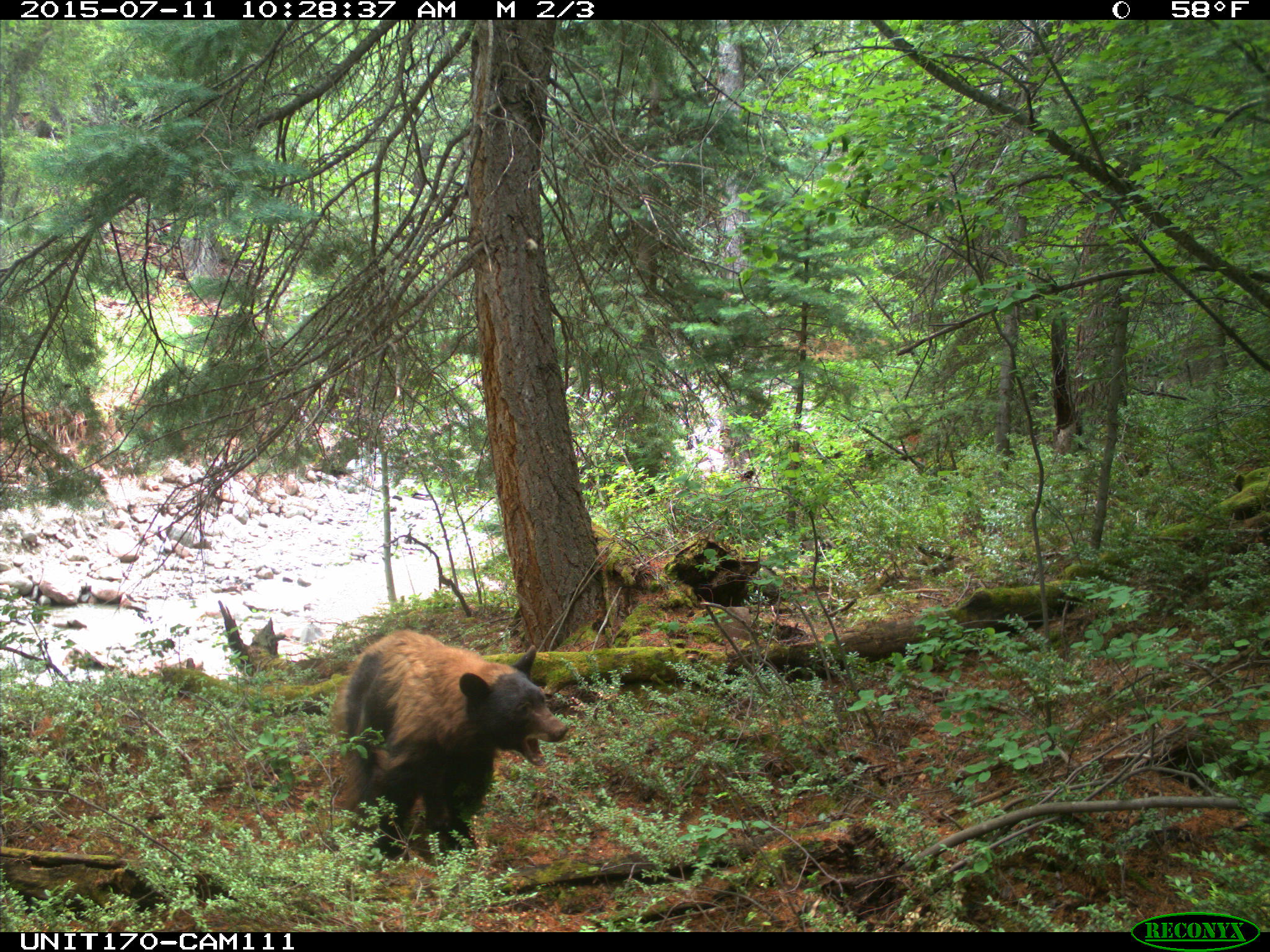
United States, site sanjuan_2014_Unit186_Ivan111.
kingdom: Animalia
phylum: Chordata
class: Mammalia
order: Carnivora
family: Ursidae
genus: Ursus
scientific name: Ursus americanus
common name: american black bear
Ursus americanus (american black bear).